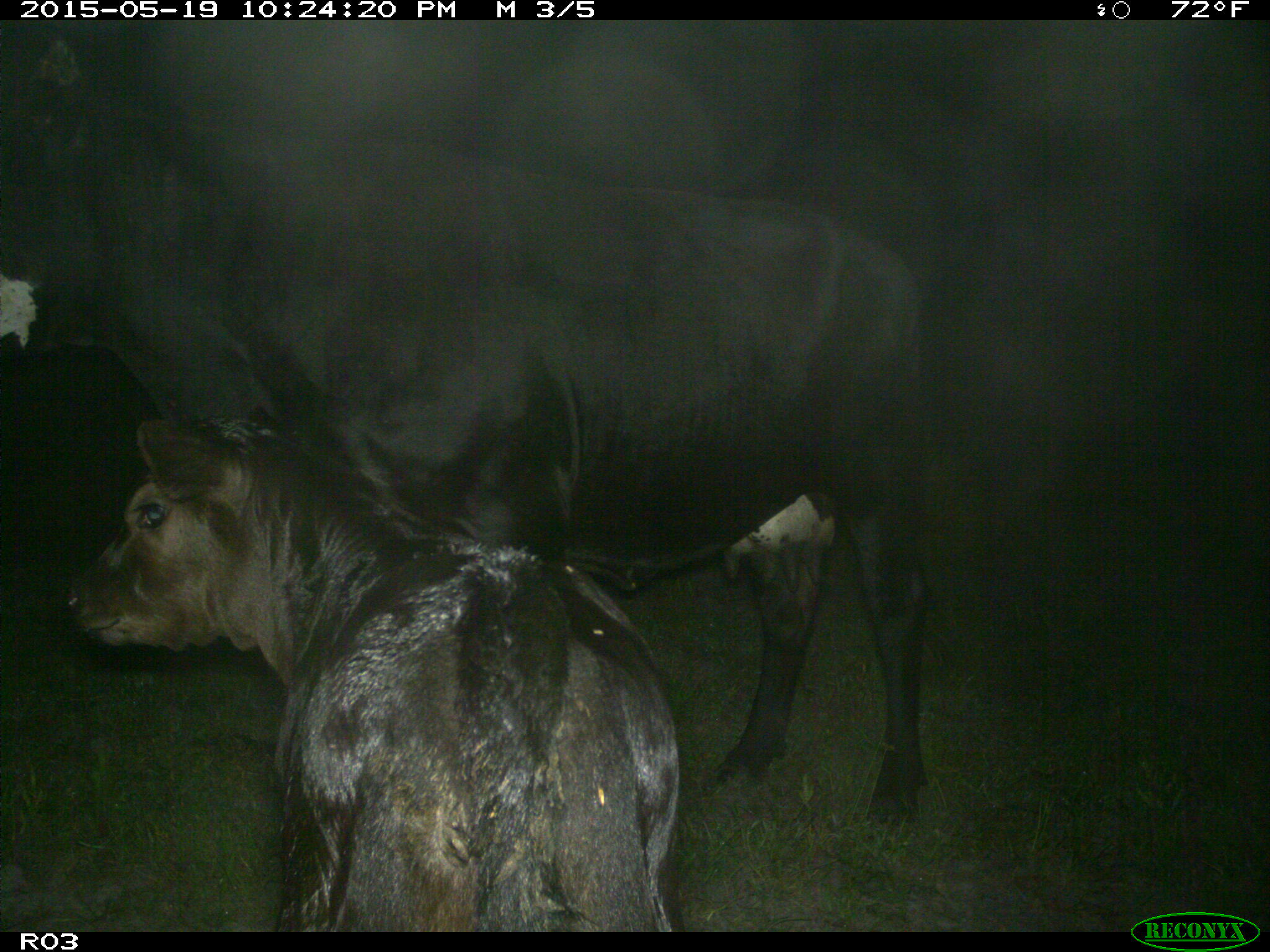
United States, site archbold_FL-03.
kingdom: Animalia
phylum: Chordata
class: Mammalia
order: Artiodactyla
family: Bovidae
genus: Bos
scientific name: Bos taurus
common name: domestic cow